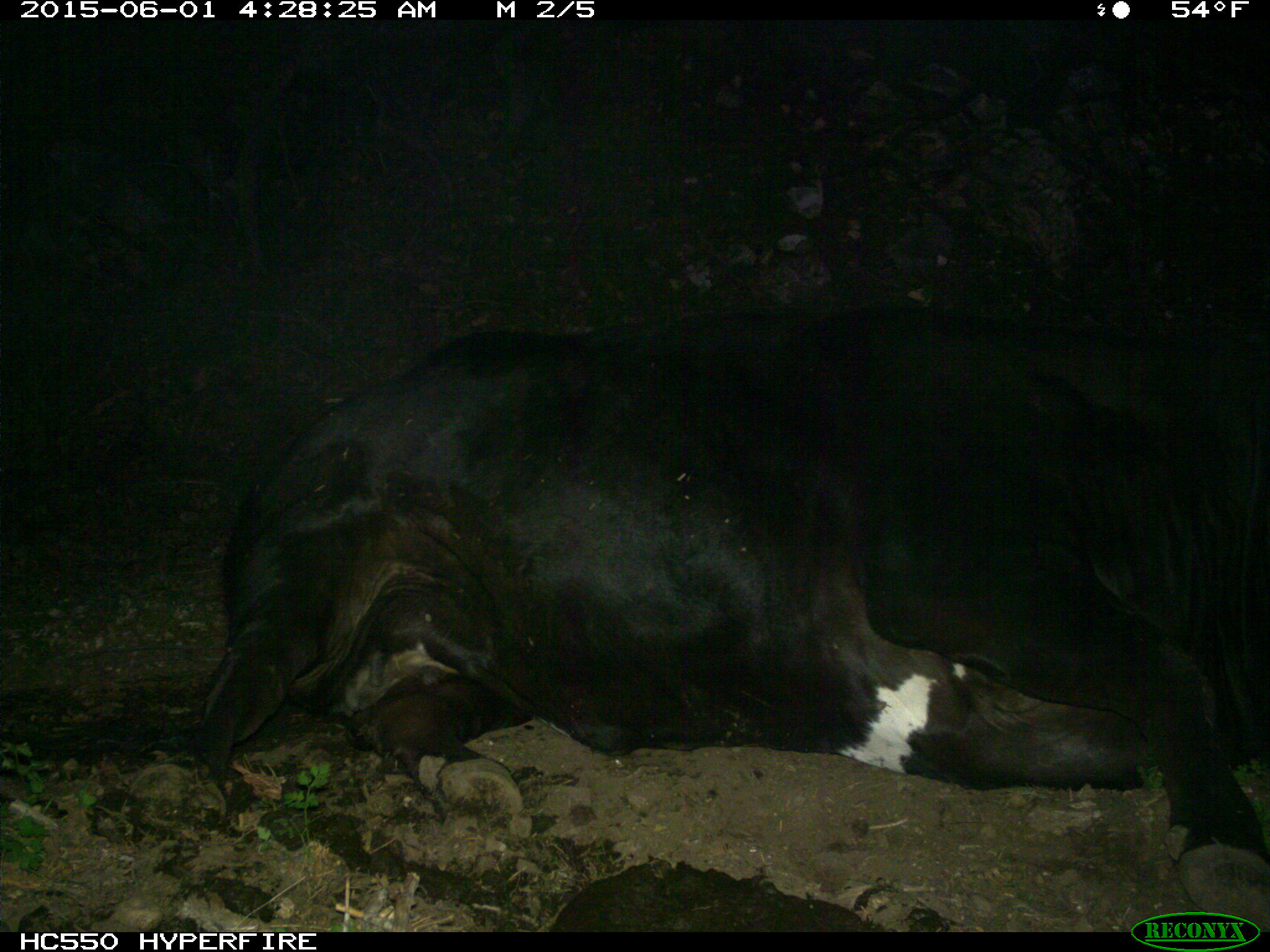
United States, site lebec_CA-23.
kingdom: Animalia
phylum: Chordata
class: Mammalia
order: Artiodactyla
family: Bovidae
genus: Bos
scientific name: Bos taurus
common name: domestic cow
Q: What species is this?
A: Bos taurus (domestic cow).